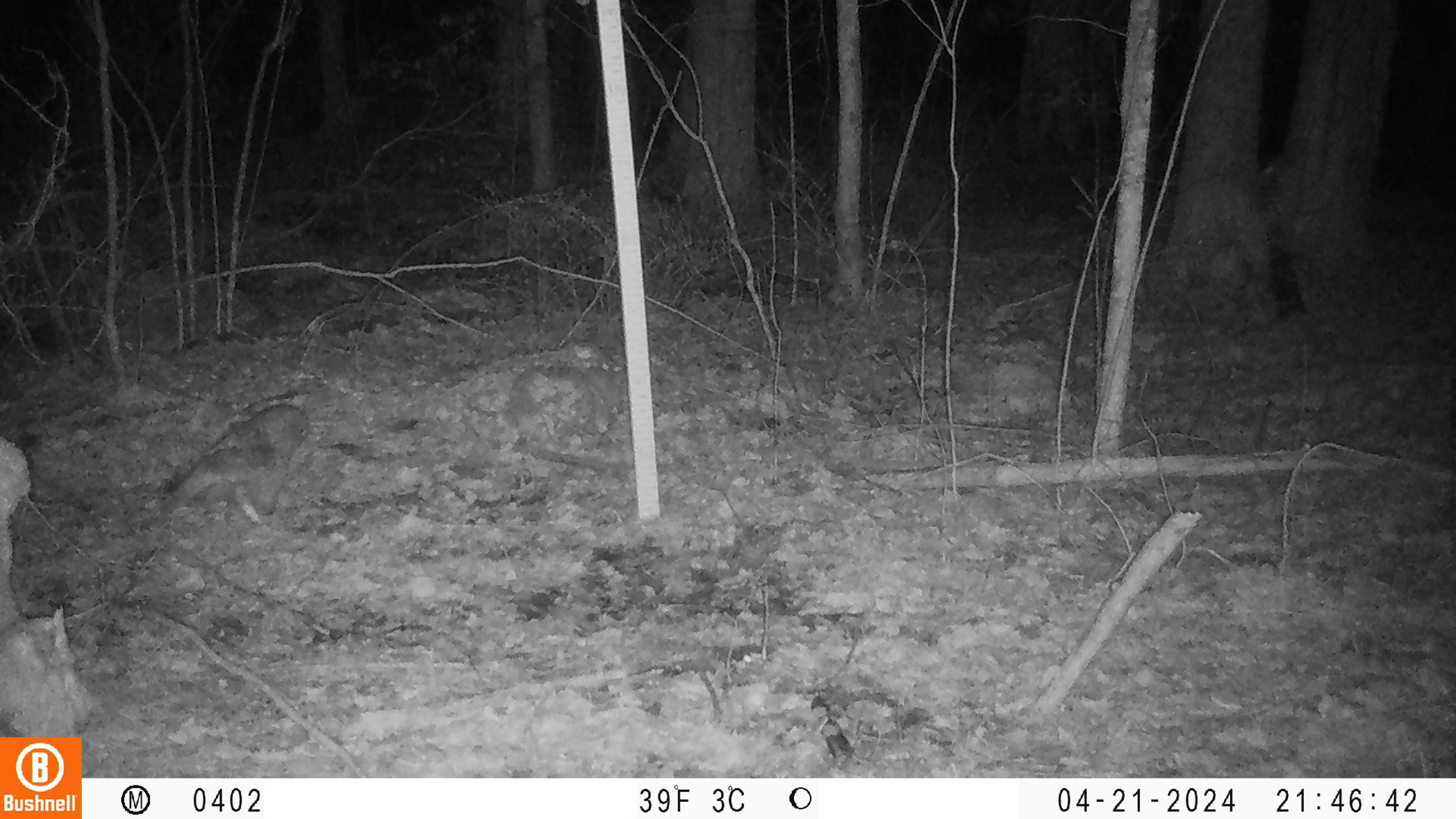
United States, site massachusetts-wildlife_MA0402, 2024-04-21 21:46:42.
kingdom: Animalia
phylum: Chordata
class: Aves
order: Strigiformes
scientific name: Strigiformes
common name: owl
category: owl sp.